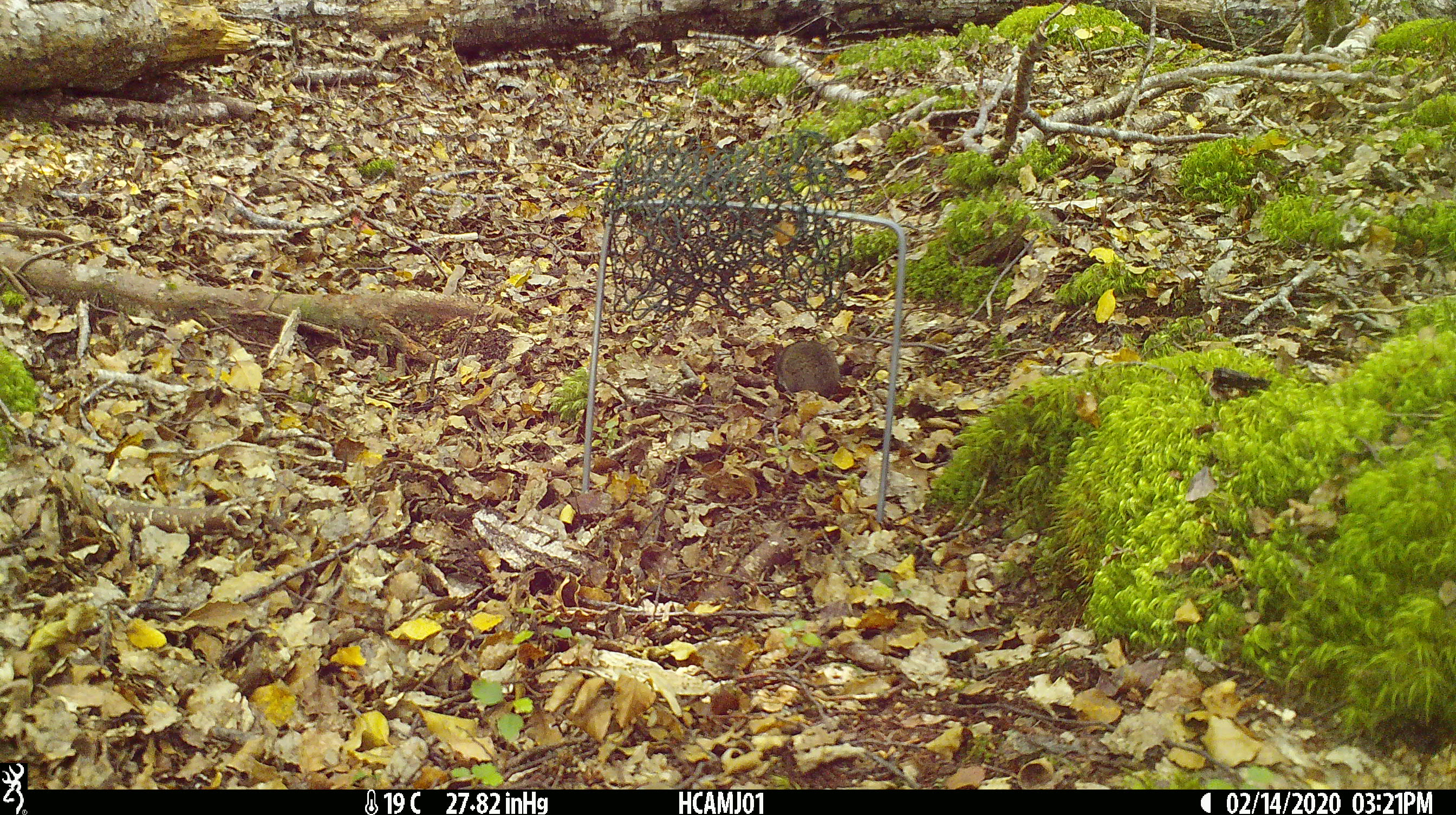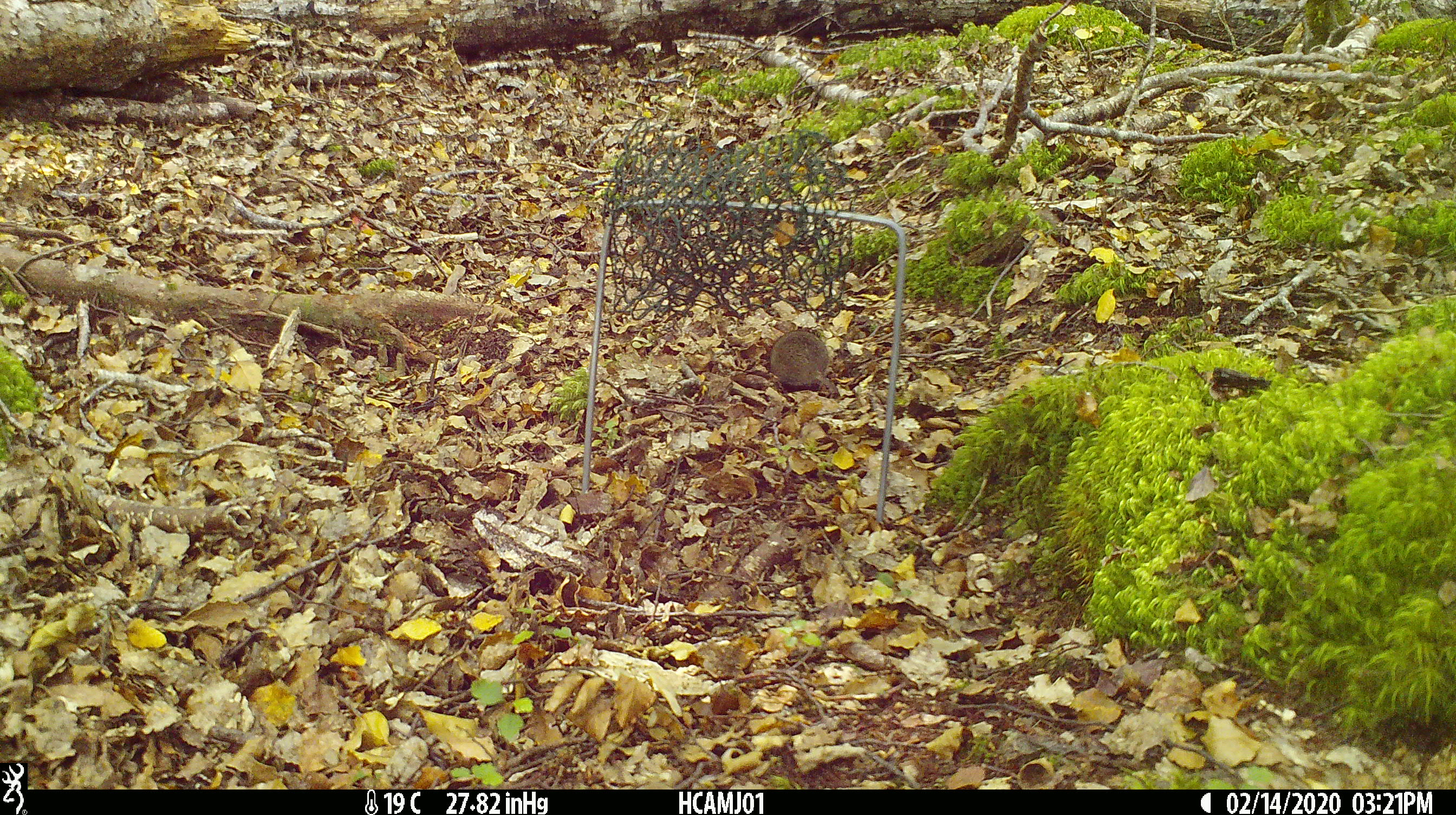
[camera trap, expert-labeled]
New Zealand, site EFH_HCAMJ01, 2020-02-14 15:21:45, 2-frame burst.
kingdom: Animalia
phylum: Chordata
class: Mammalia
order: Rodentia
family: Muridae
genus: Mus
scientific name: Mus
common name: mouse